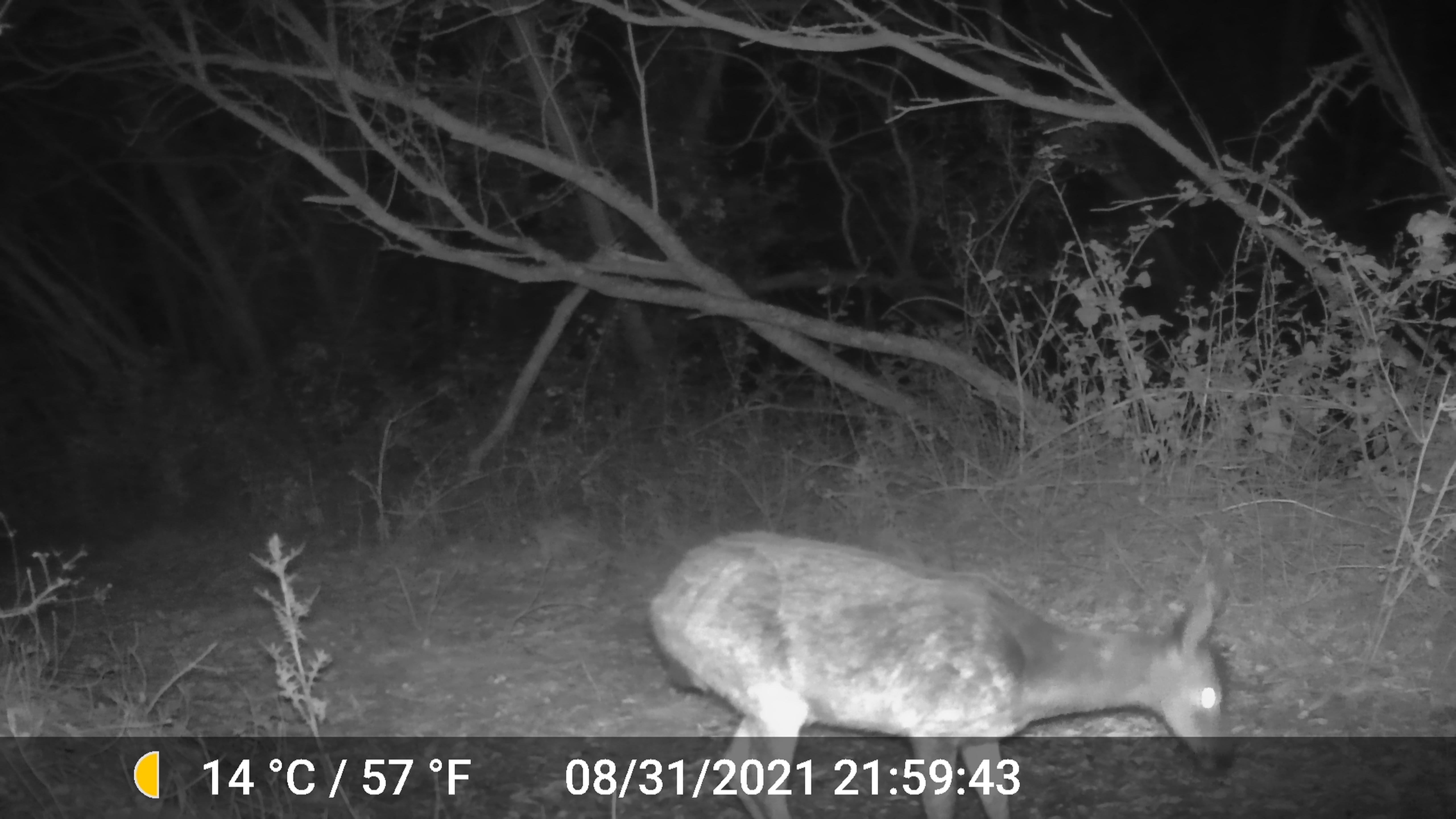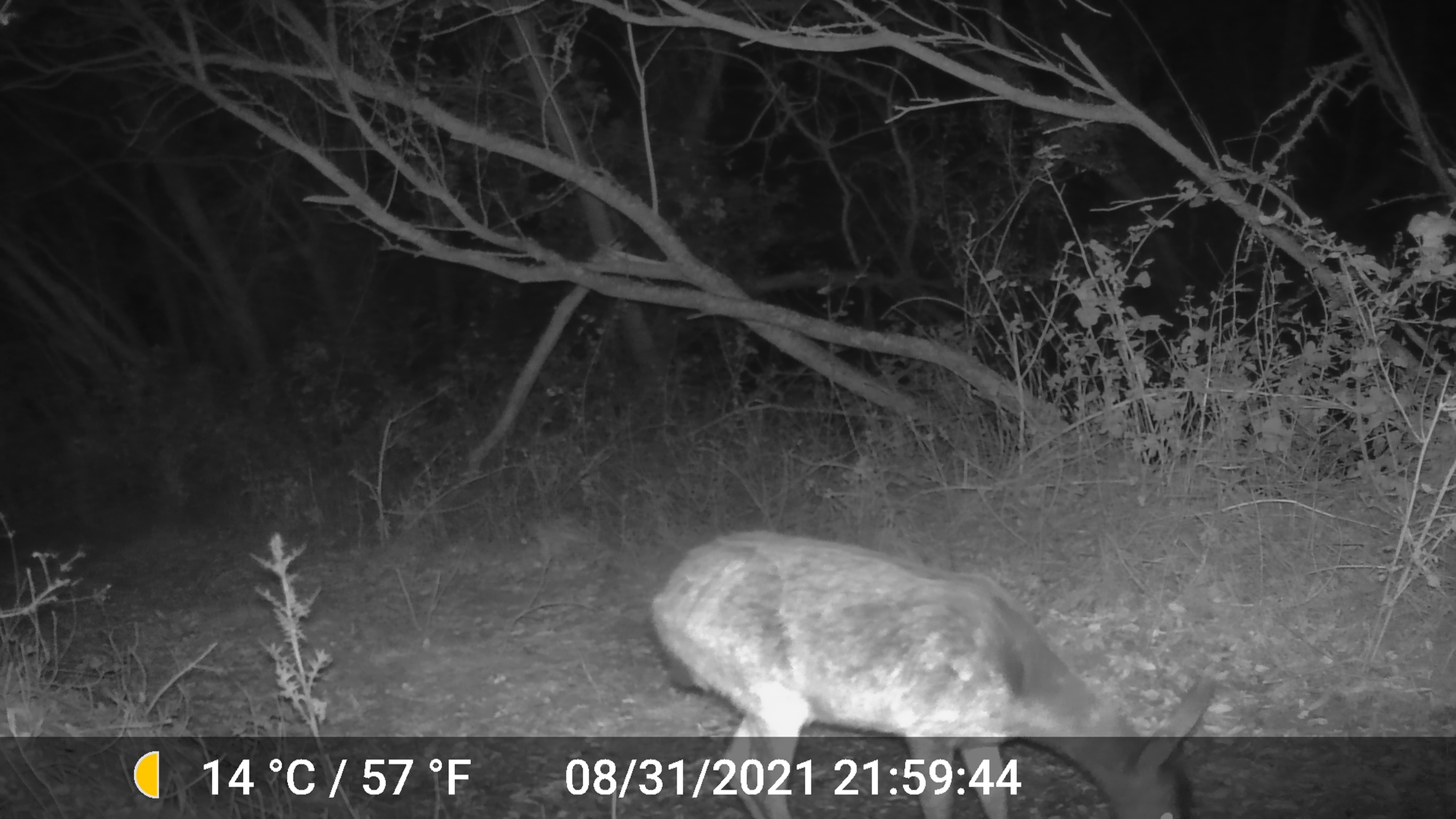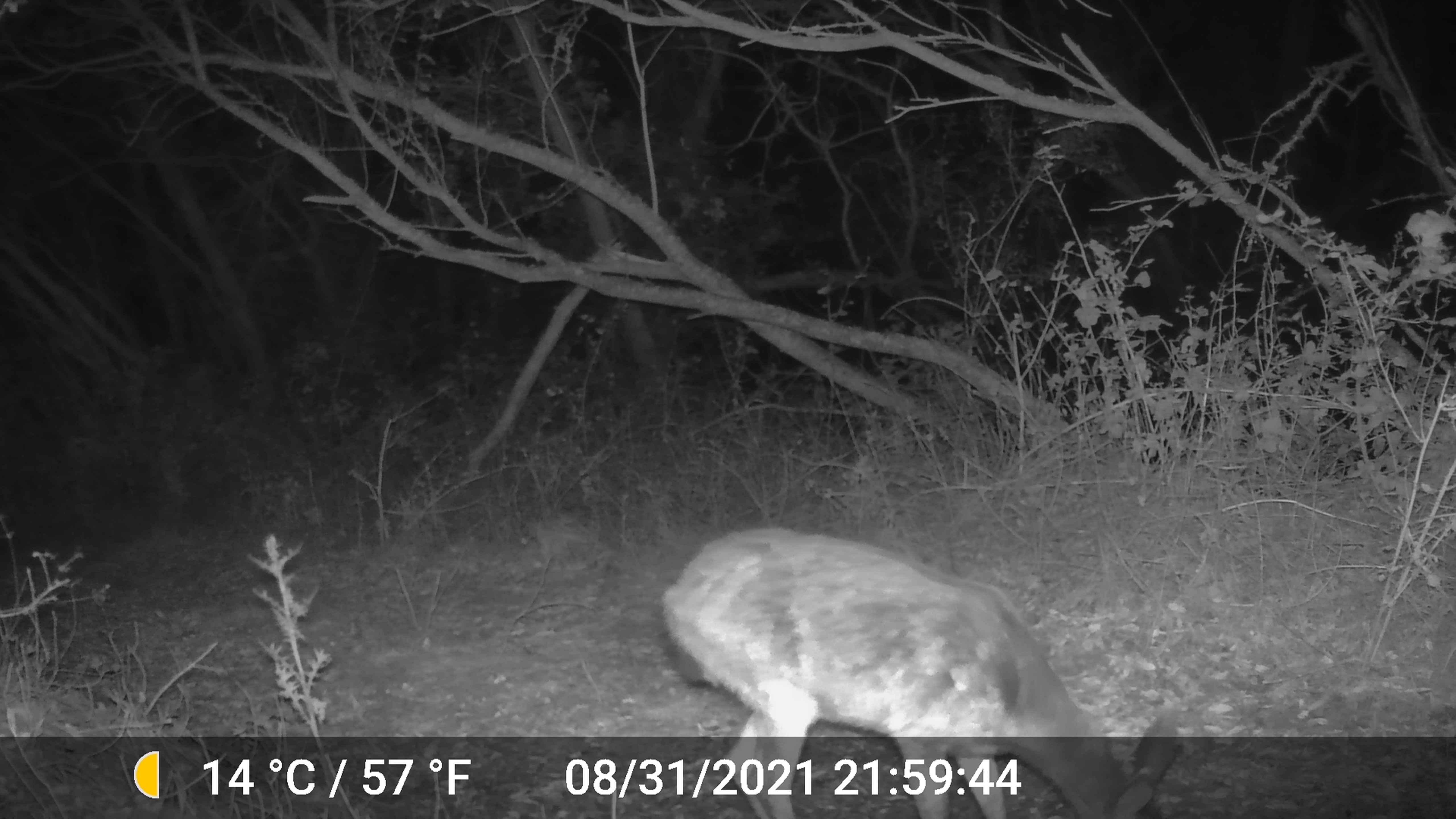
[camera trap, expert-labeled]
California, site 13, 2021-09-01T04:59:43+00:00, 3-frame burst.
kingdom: Animalia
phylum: Chordata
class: Mammalia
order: Artiodactyla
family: Cervidae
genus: Odocoileus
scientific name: Odocoileus hemionus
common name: mule deer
Mule deer (Odocoileus hemionus).